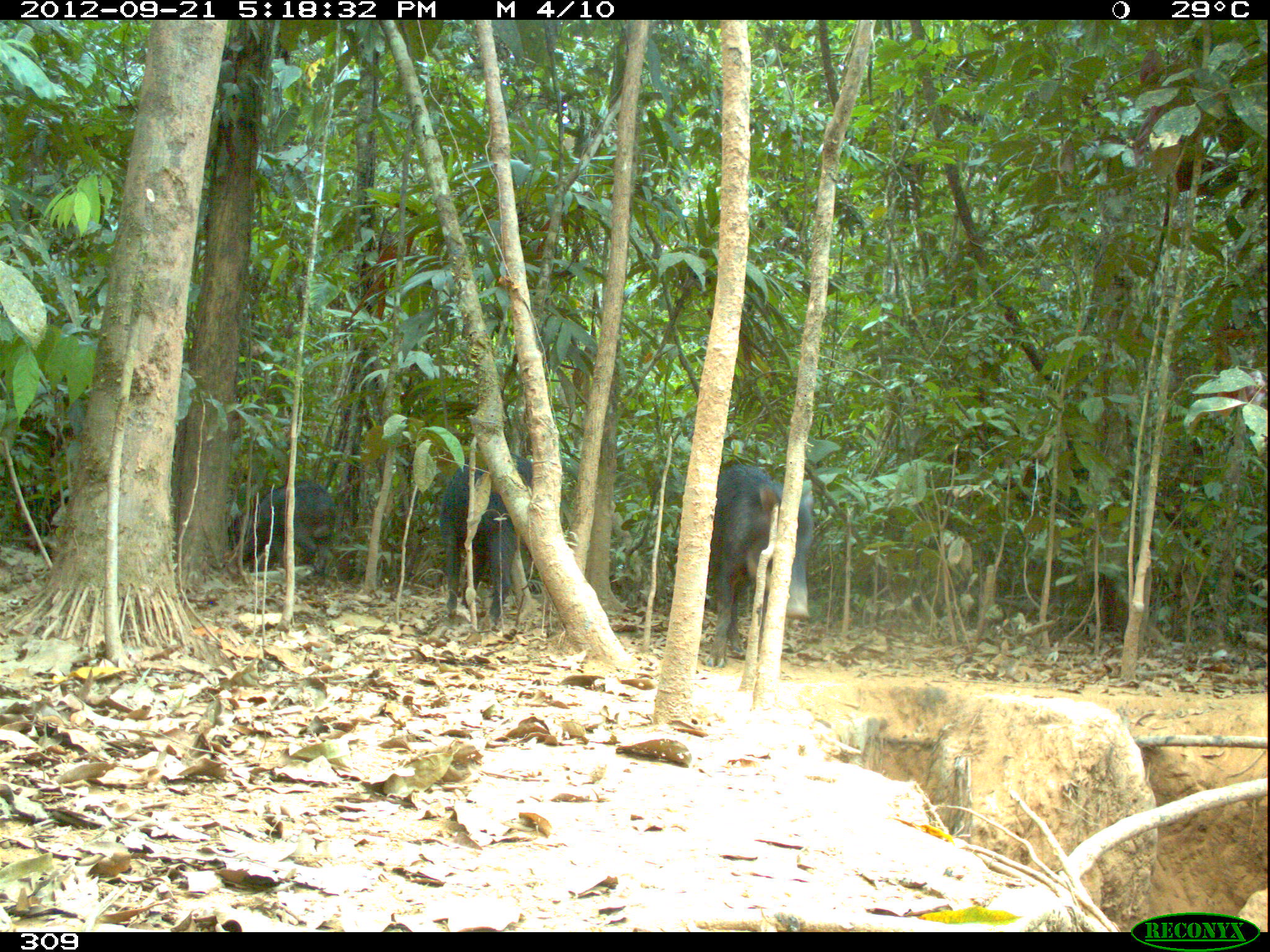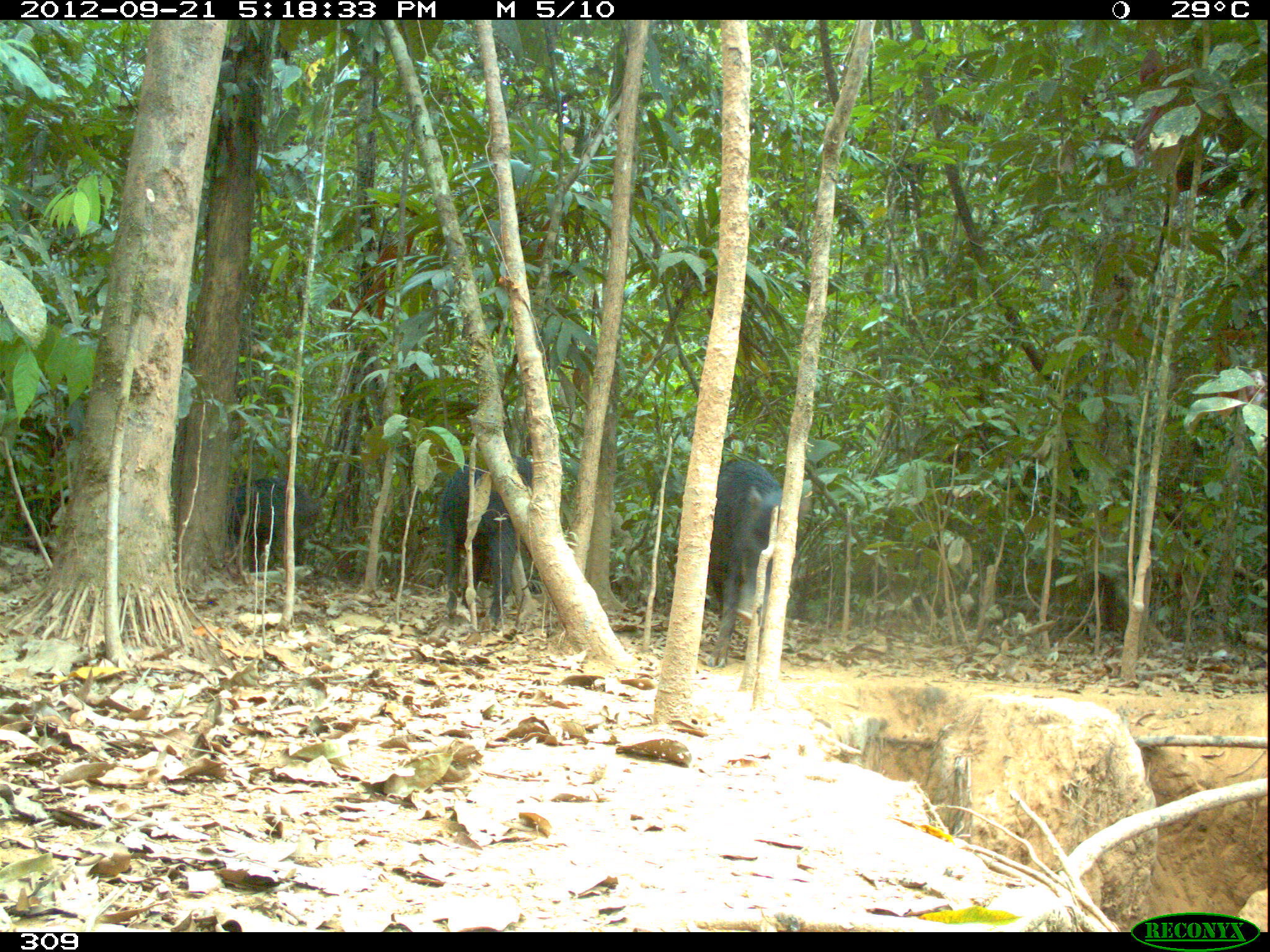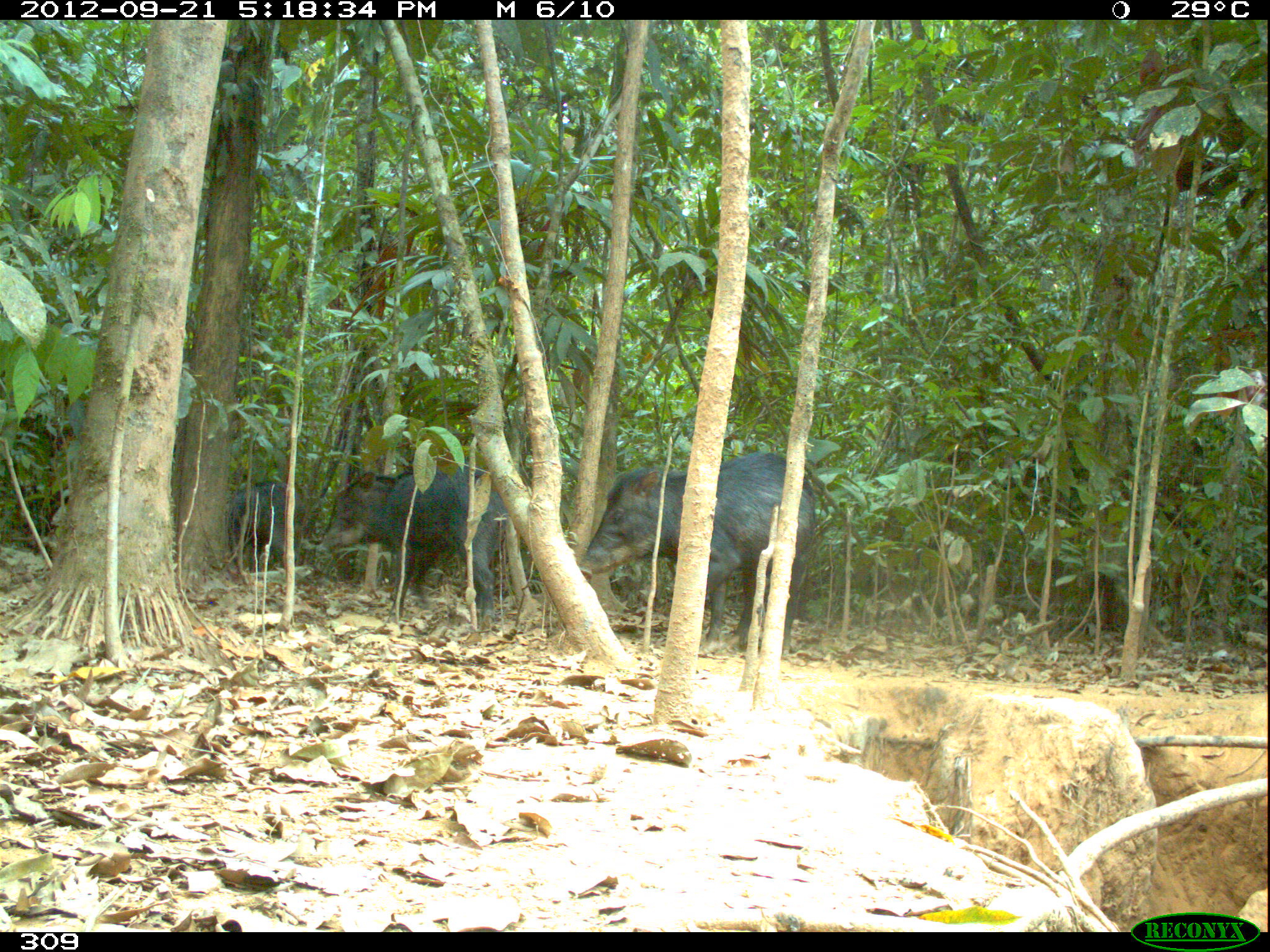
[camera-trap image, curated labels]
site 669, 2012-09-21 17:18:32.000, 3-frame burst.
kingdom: Animalia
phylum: Chordata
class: Mammalia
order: Artiodactyla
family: Tayassuidae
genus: Tayassu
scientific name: Tayassu pecari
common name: white-lipped peccary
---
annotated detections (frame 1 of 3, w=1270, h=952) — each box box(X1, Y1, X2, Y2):
tayassu pecari: box(705, 464, 813, 667); box(439, 452, 531, 628); box(8, 410, 74, 555); box(242, 480, 336, 576)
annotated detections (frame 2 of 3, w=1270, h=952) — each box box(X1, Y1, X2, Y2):
tayassu pecari: box(708, 454, 804, 665); box(436, 453, 532, 626); box(227, 475, 319, 571); box(12, 478, 70, 558)